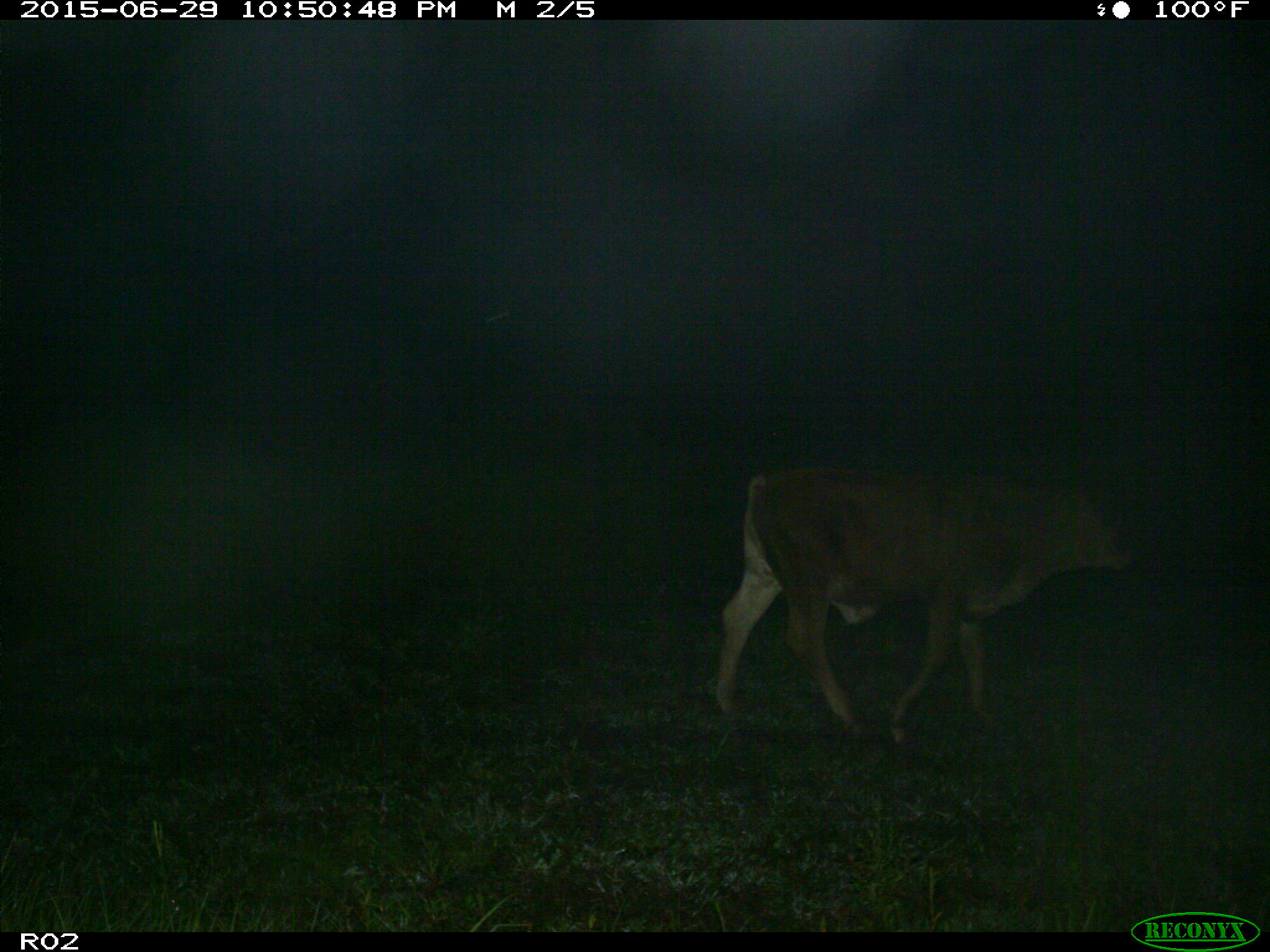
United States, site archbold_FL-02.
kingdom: Animalia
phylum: Chordata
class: Mammalia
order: Artiodactyla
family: Bovidae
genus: Bos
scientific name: Bos taurus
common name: domestic cow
Bos taurus (domestic cow).